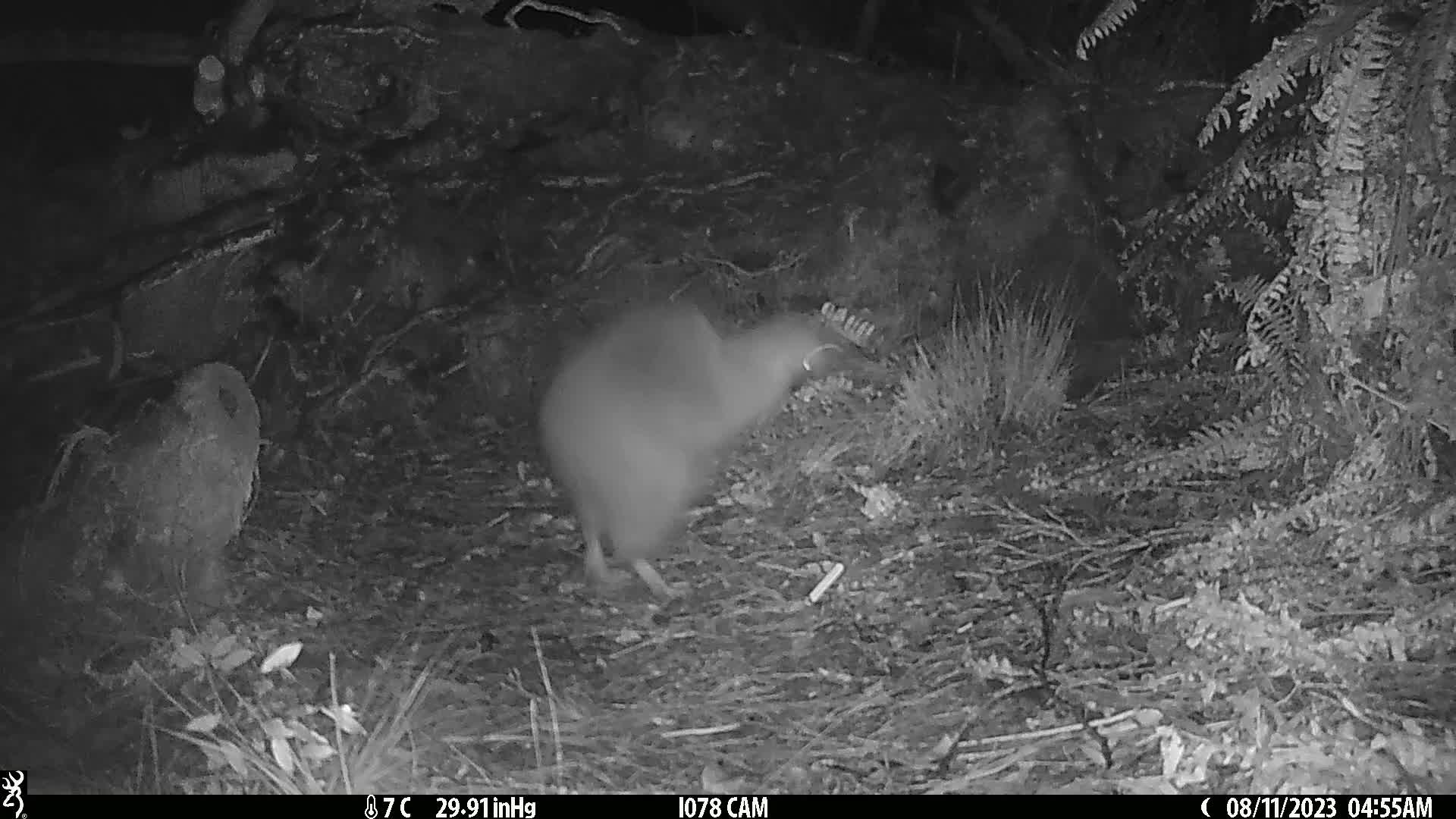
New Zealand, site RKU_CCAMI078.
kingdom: Animalia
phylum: Chordata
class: Aves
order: Apterygiformes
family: Apterygidae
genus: Apteryx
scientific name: Apteryx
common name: kiwi